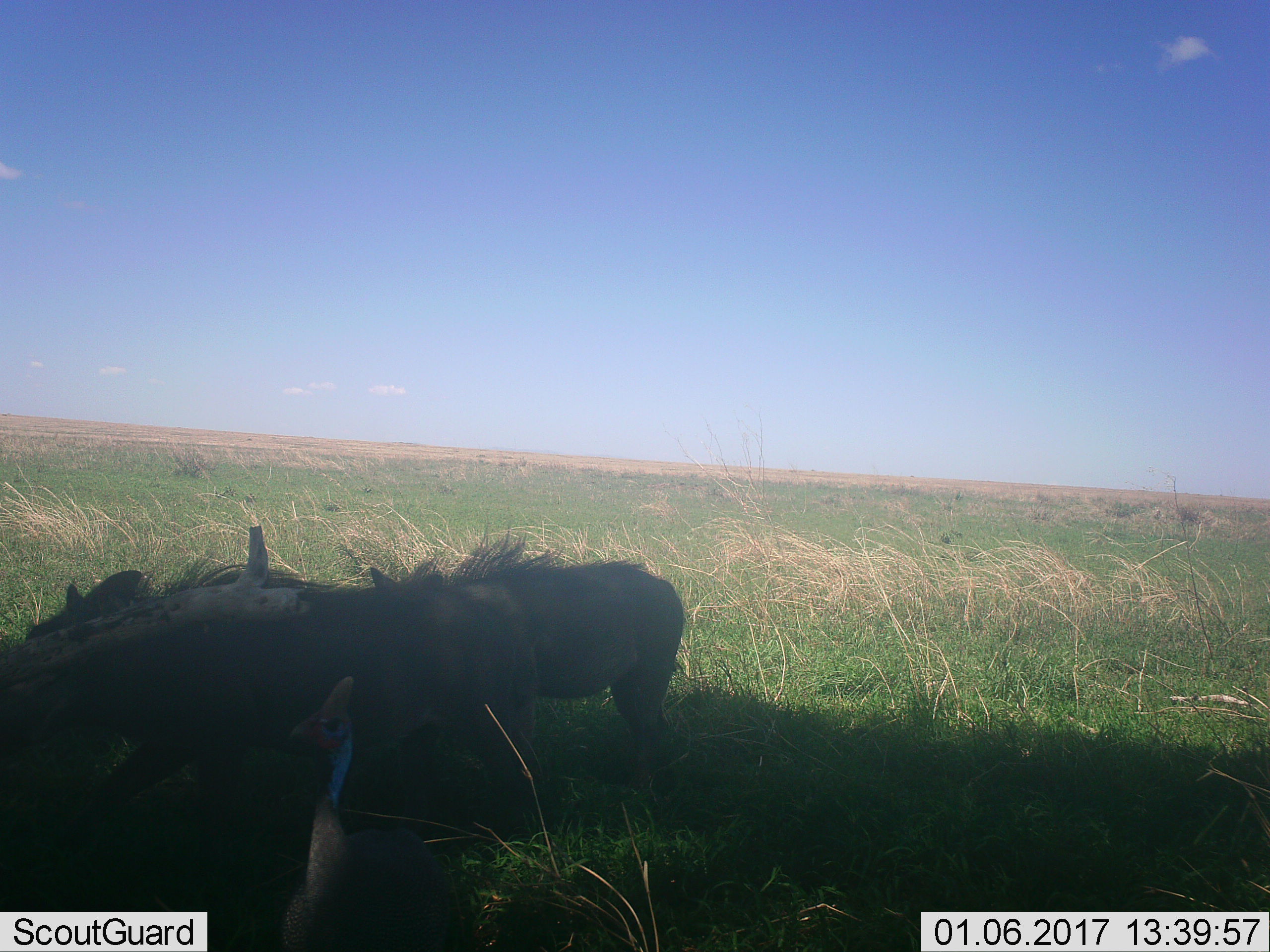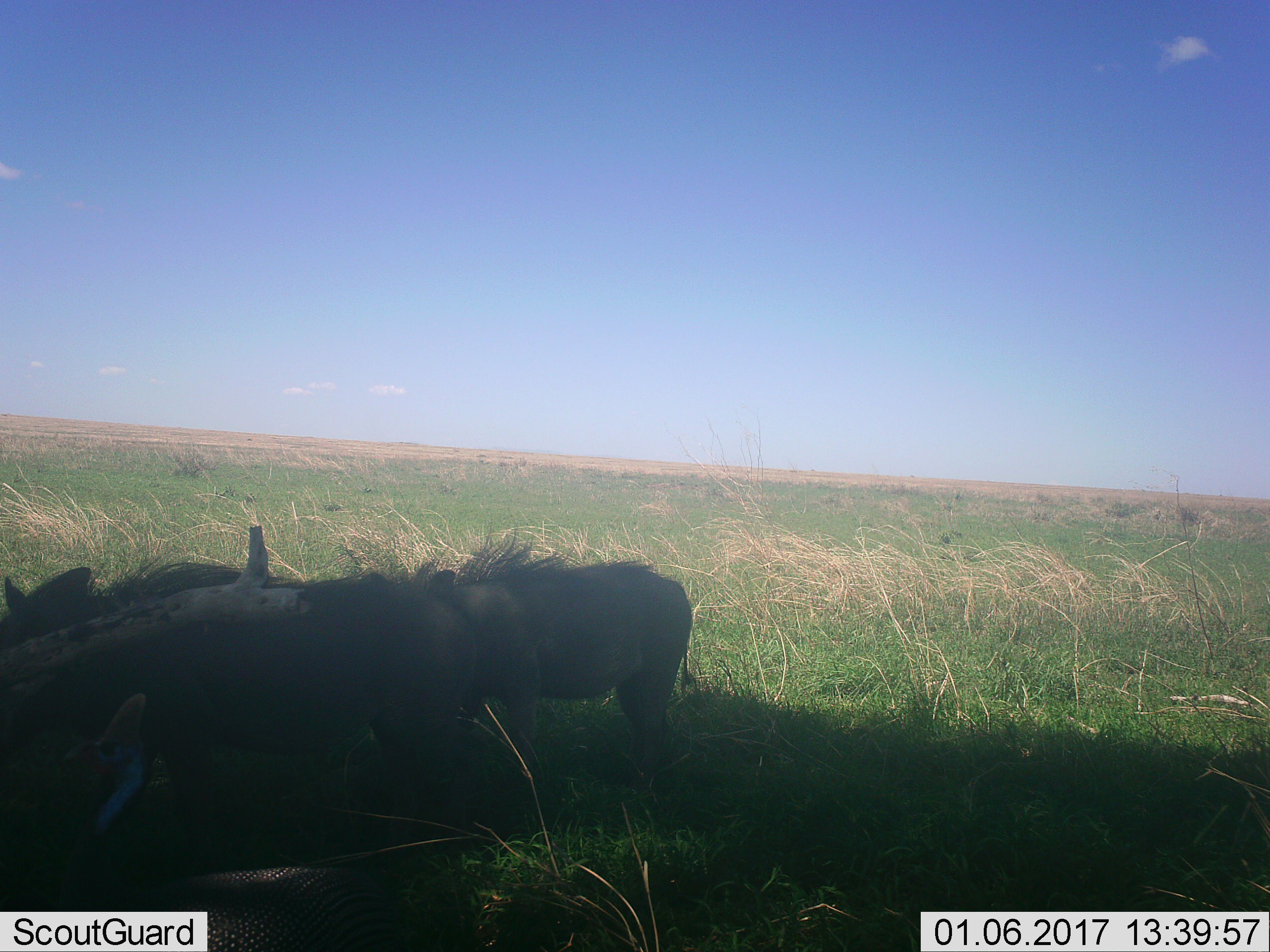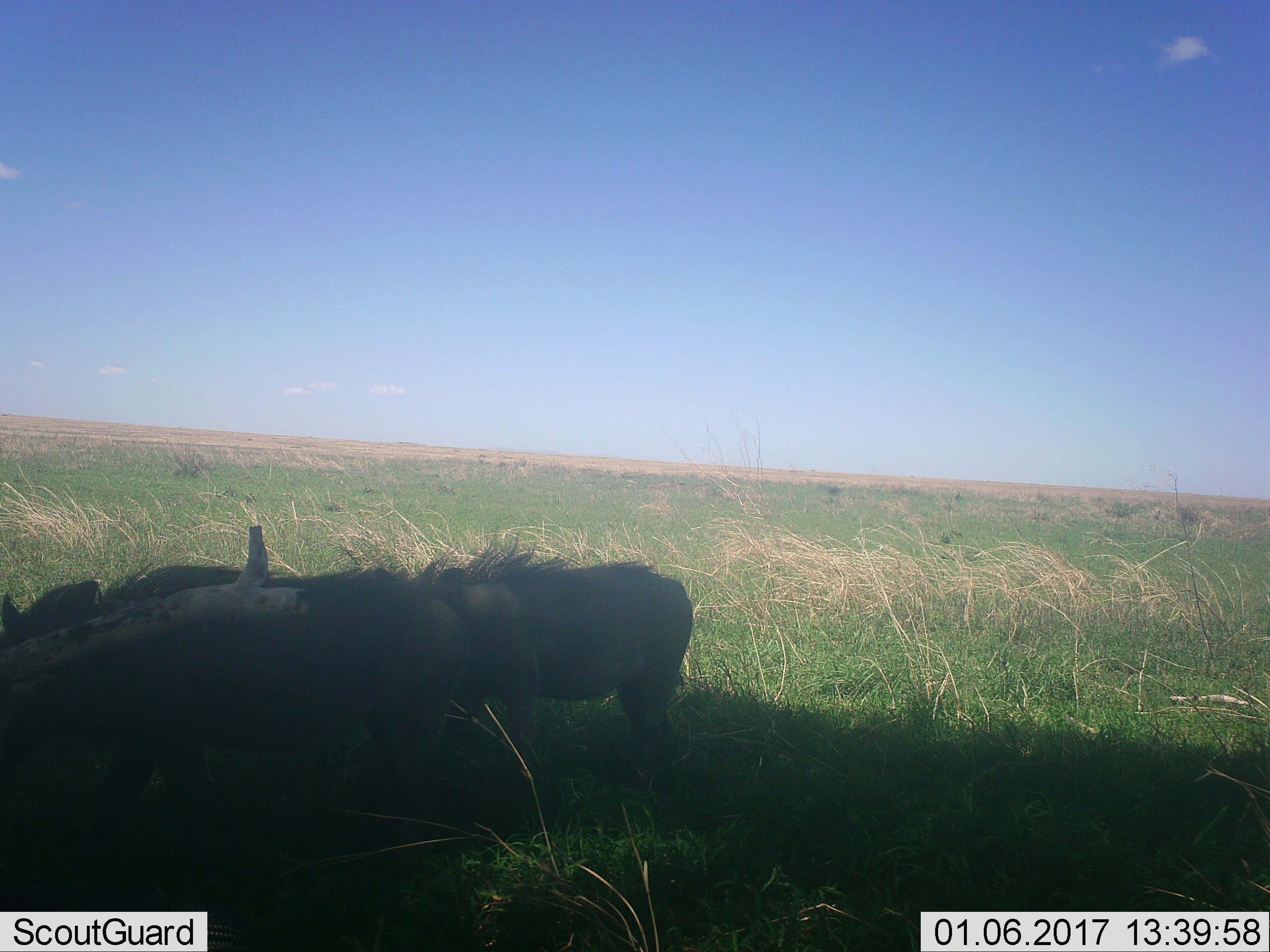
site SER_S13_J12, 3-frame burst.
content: unidentified animal